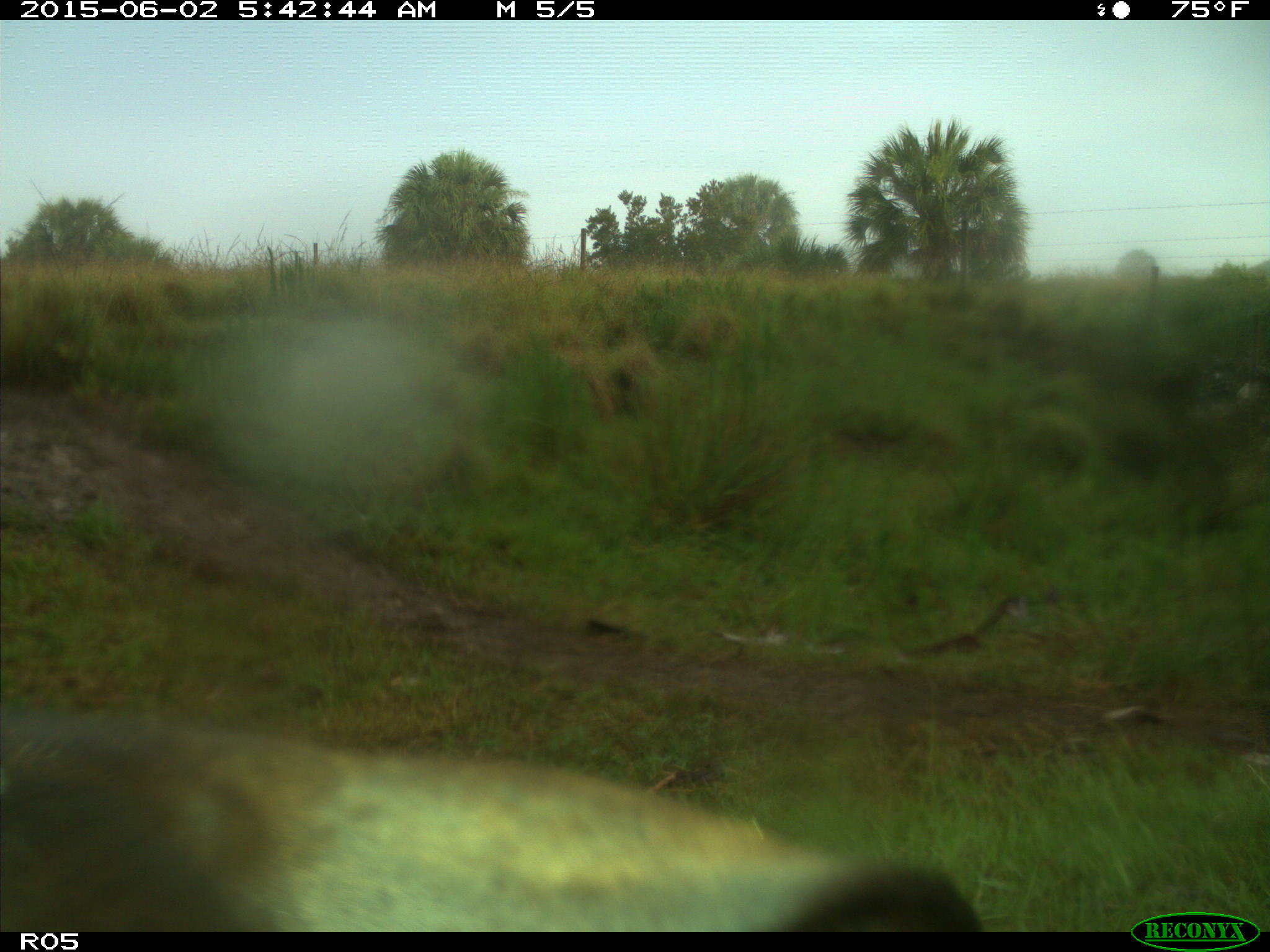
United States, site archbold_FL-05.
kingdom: Animalia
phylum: Chordata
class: Mammalia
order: Artiodactyla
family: Bovidae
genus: Bos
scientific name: Bos taurus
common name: domestic cow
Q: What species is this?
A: Bos taurus (domestic cow).